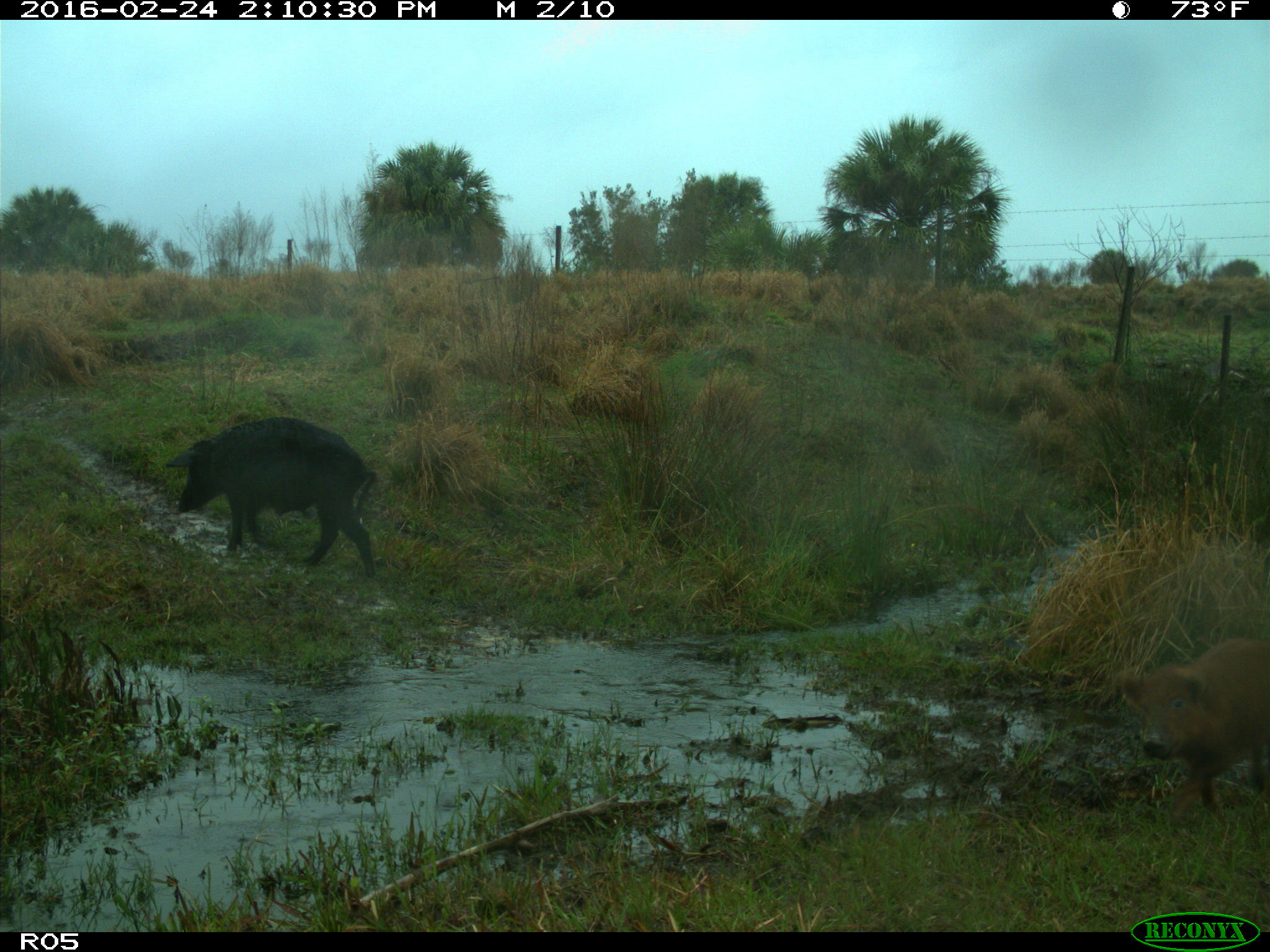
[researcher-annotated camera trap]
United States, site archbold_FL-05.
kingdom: Animalia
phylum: Chordata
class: Mammalia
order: Artiodactyla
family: Suidae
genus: Sus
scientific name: Sus scrofa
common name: wild boar